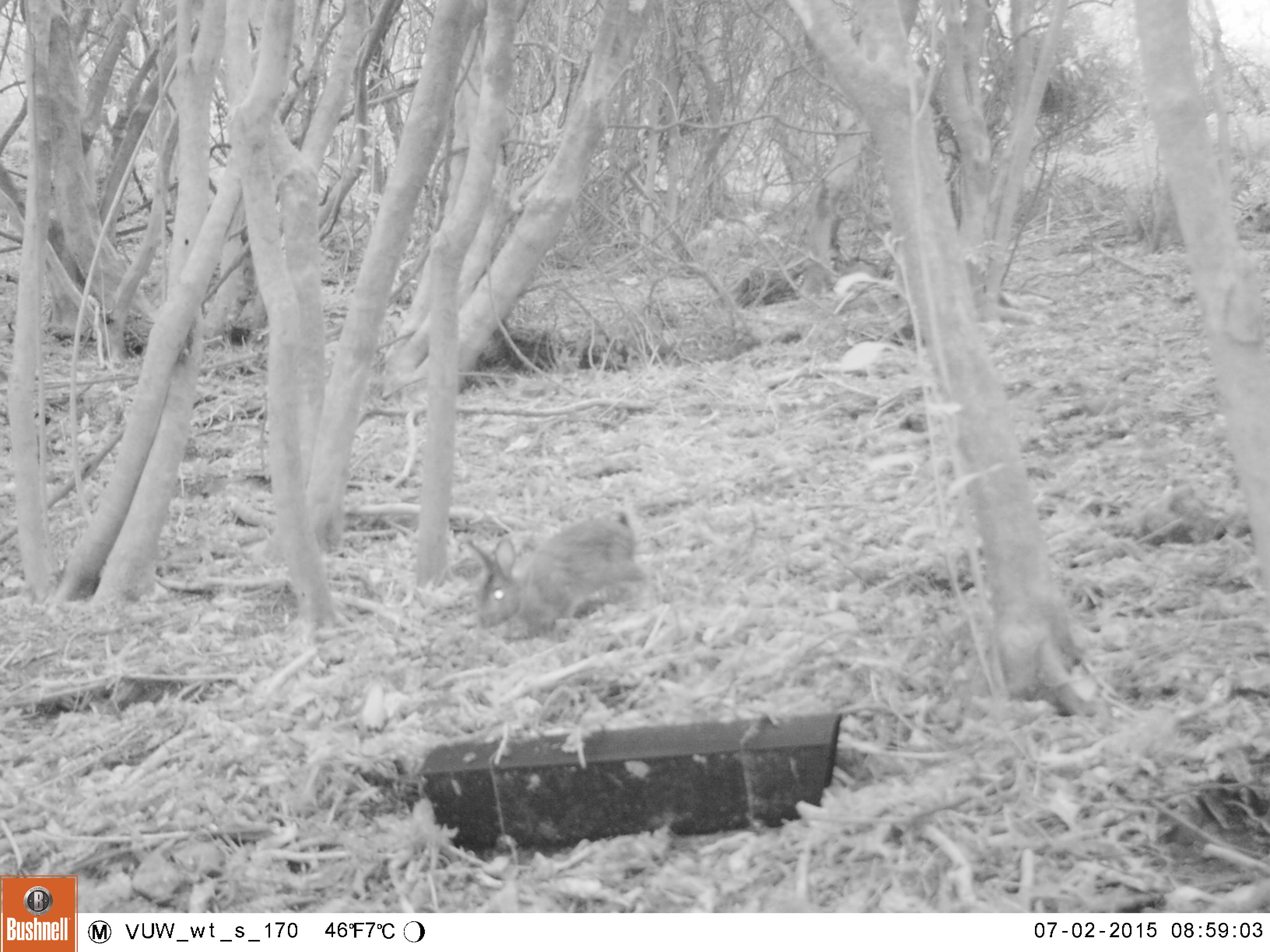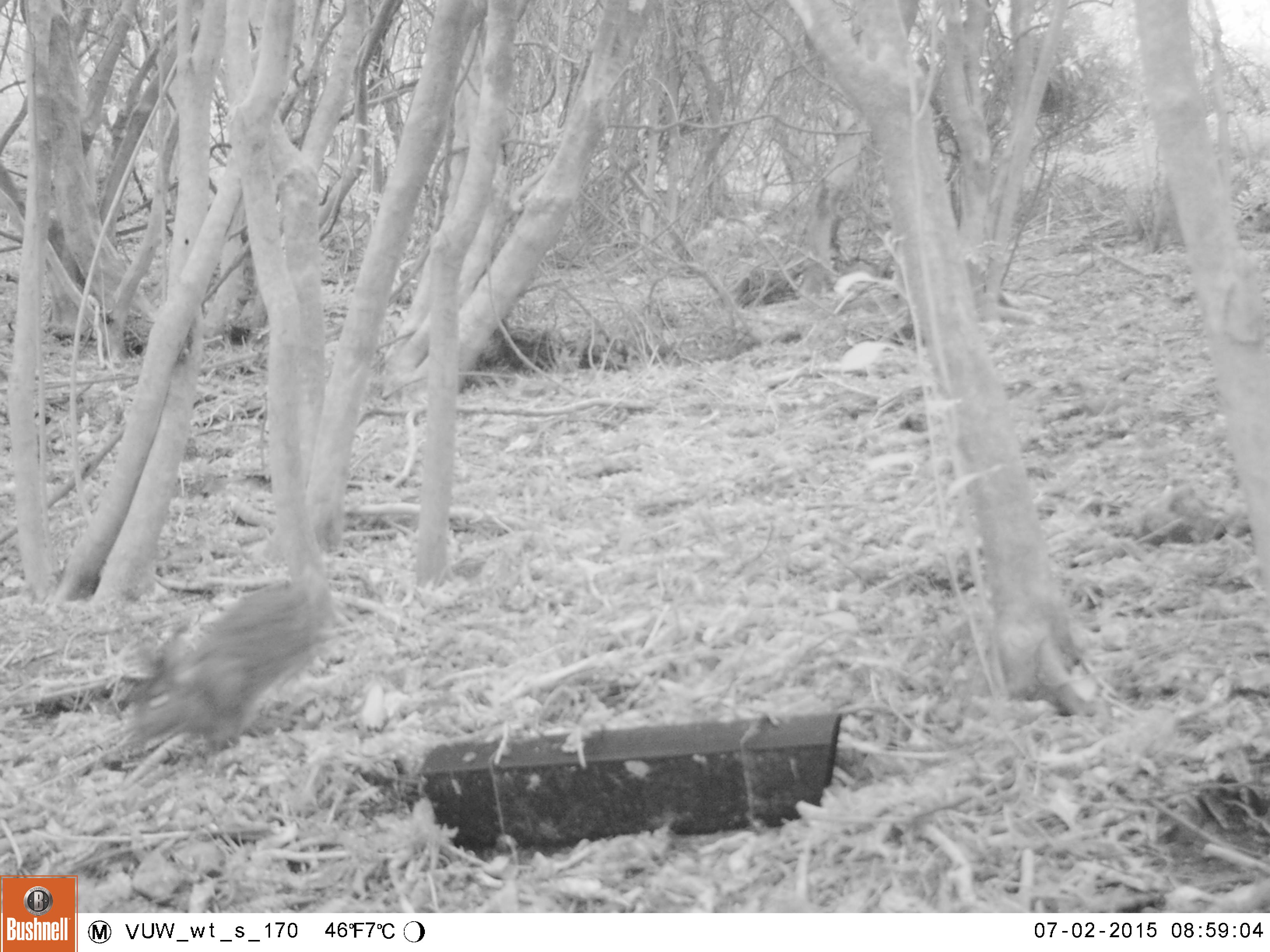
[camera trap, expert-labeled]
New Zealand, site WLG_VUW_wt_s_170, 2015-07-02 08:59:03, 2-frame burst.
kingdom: Animalia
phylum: Chordata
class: Mammalia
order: Lagomorpha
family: Leporidae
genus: Oryctolagus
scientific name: Oryctolagus cuniculus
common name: european rabbit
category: rabbit